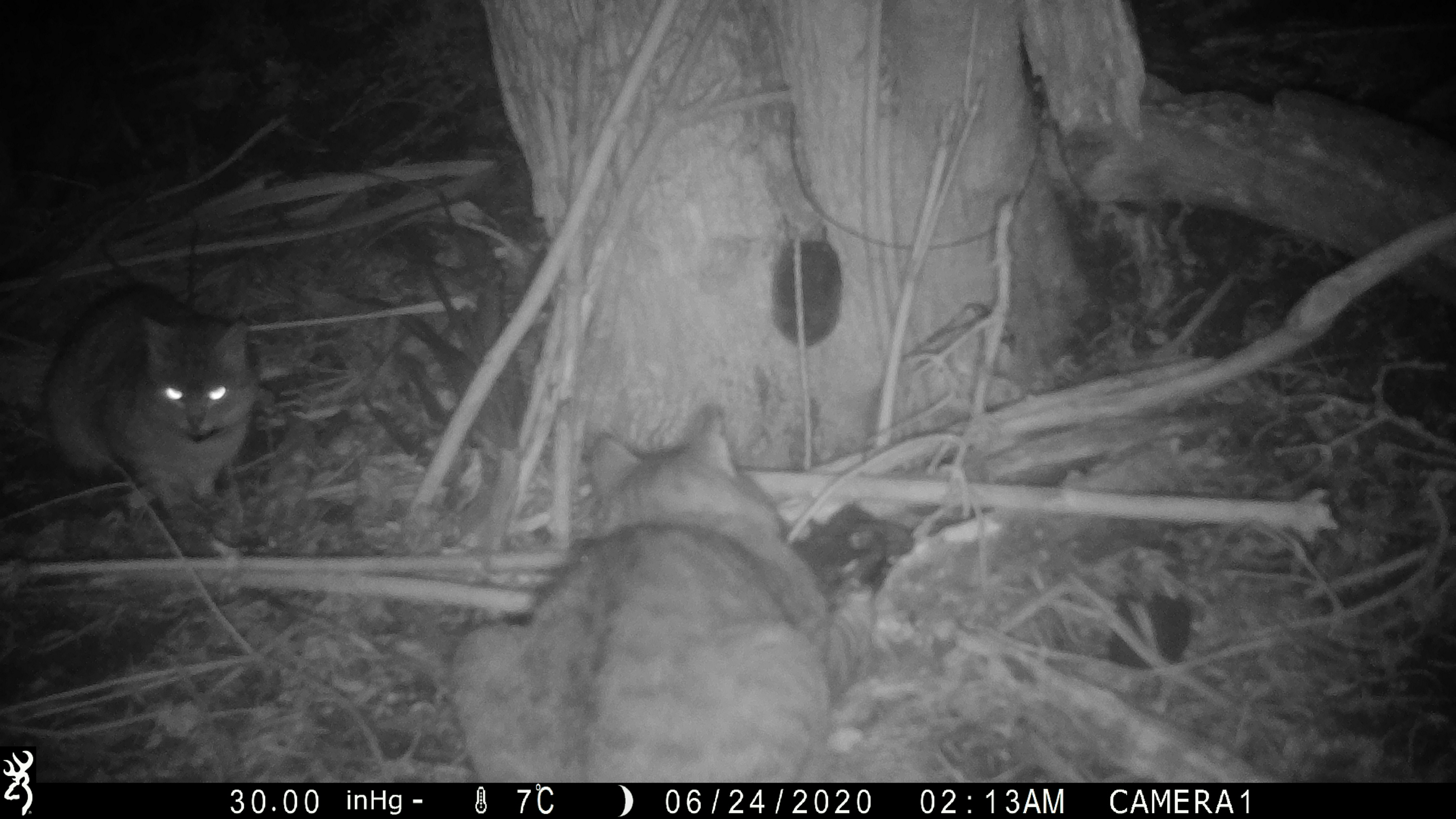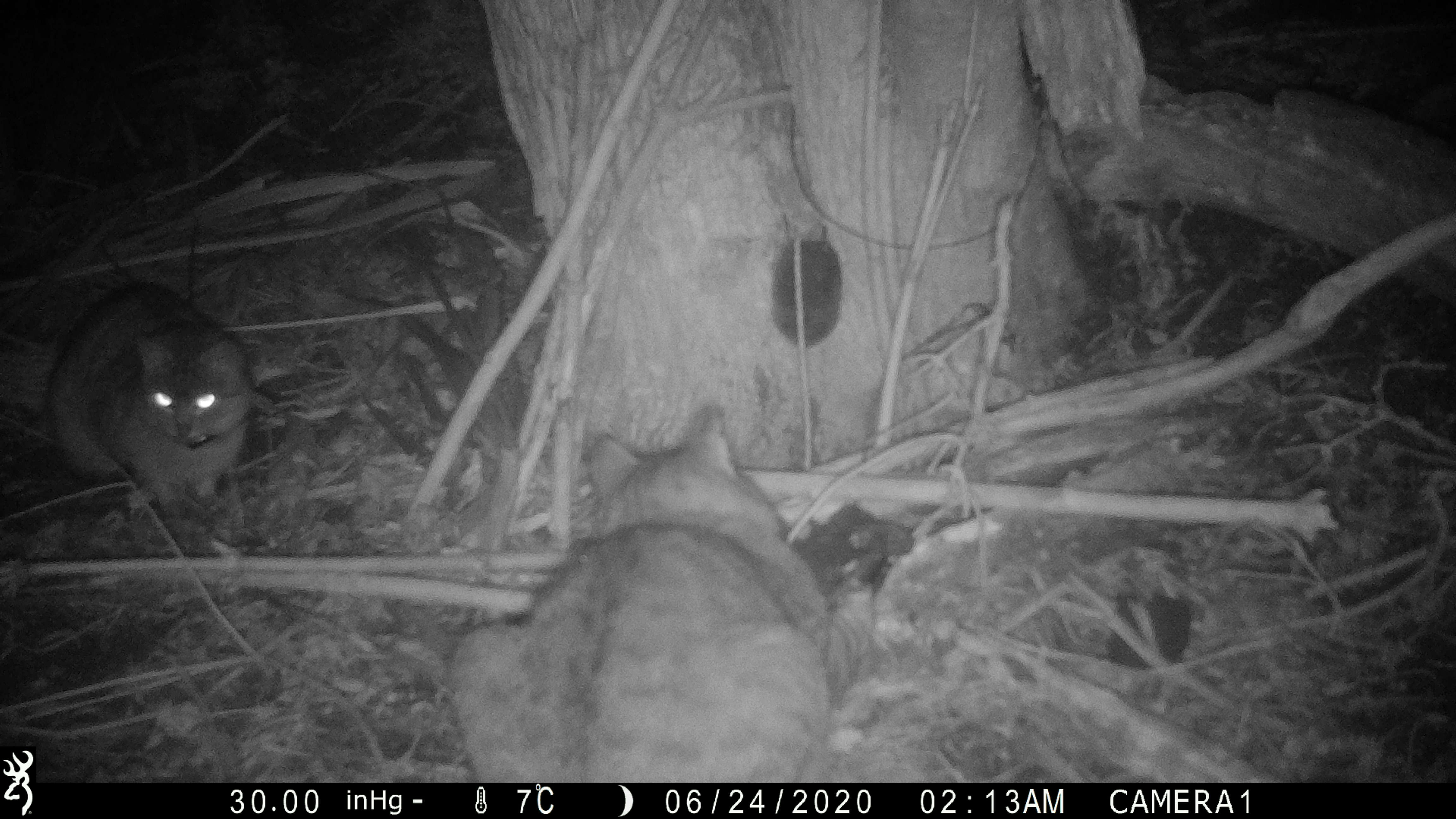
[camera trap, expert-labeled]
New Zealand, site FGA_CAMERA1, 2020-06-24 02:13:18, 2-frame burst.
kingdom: Animalia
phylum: Chordata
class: Mammalia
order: Carnivora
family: Felidae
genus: Felis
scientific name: Felis catus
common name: domestic cat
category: cat